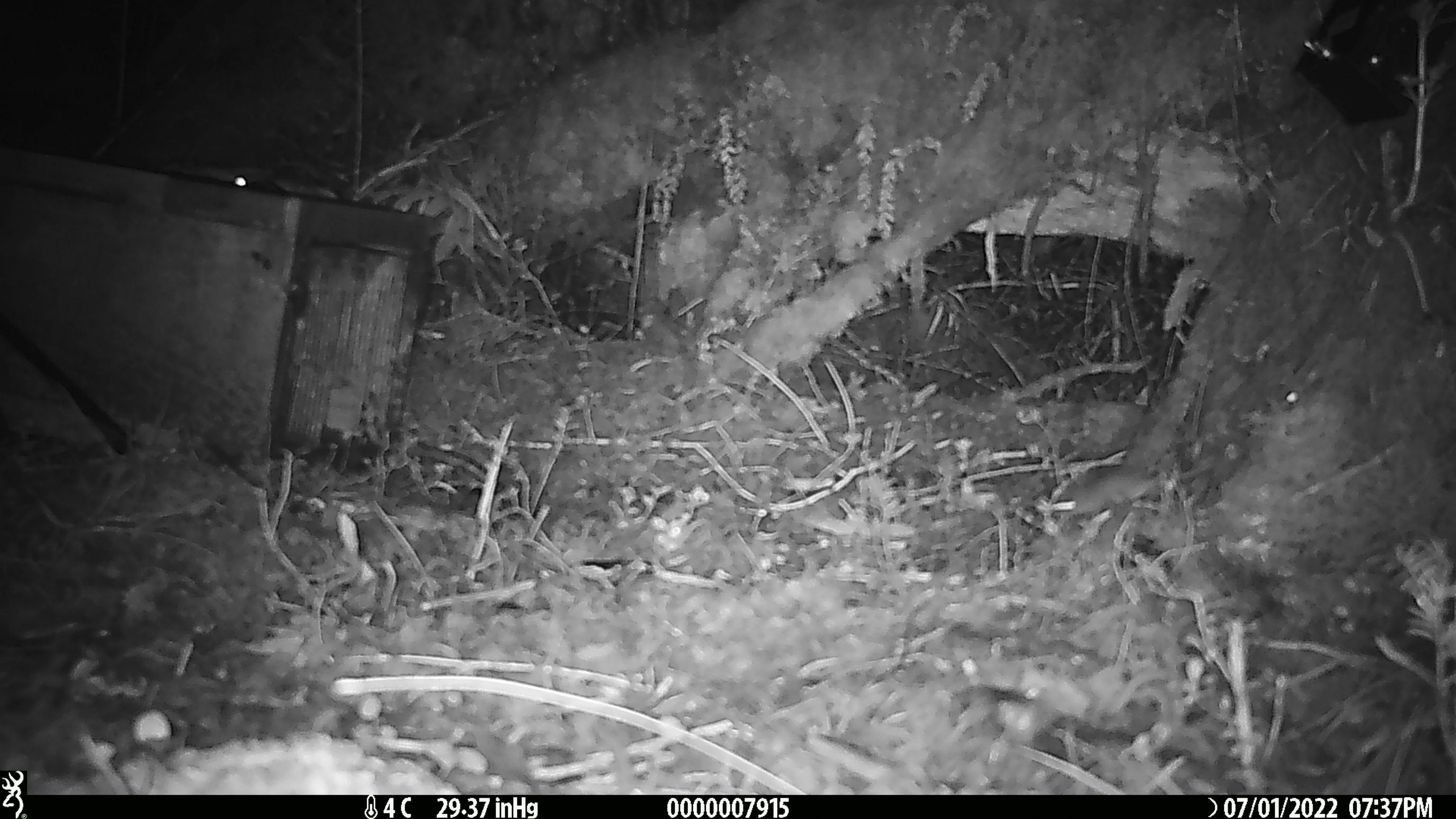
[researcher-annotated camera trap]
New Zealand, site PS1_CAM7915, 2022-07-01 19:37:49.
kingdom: Animalia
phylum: Chordata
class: Mammalia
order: Rodentia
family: Muridae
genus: Mus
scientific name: Mus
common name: mouse